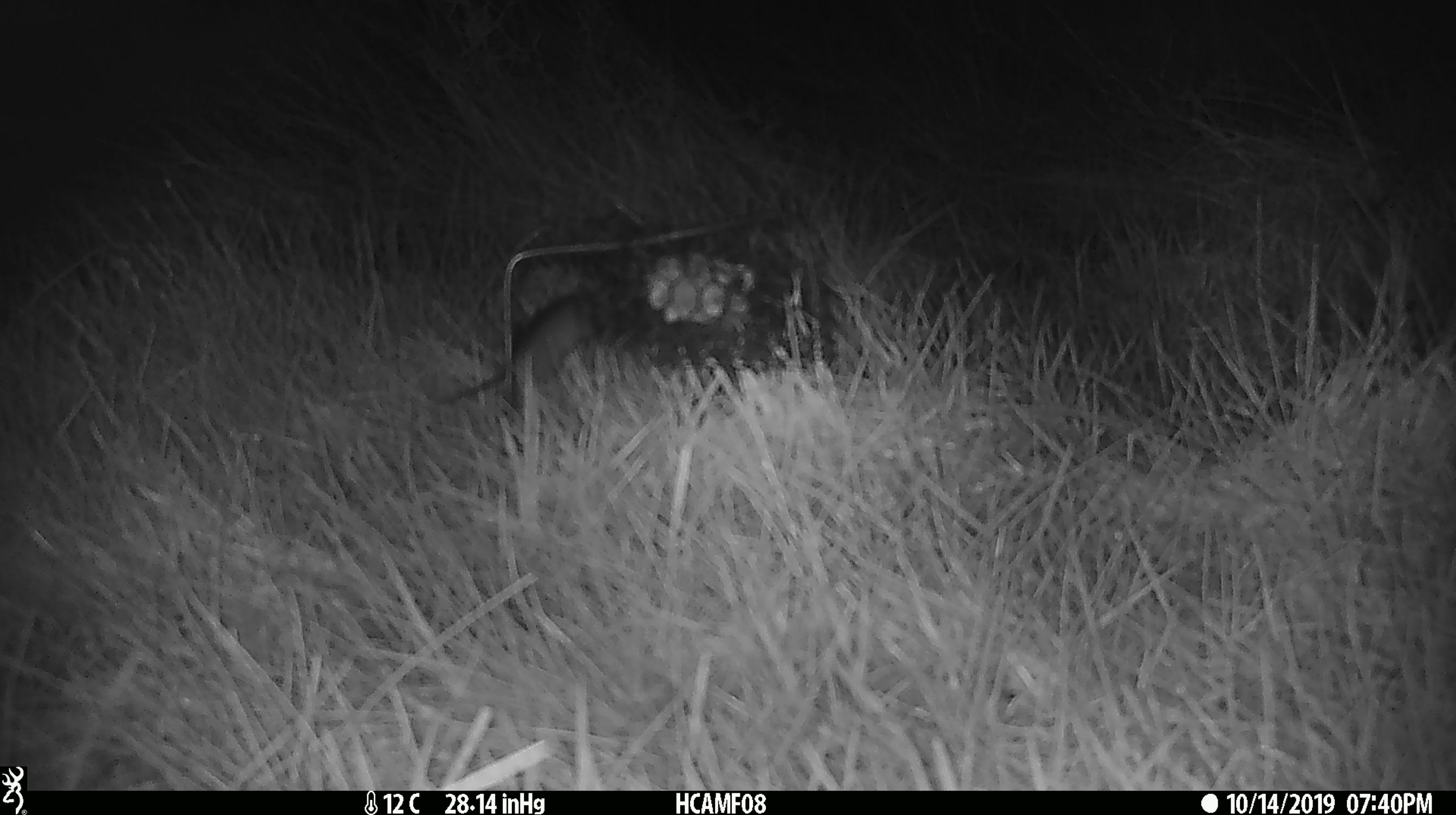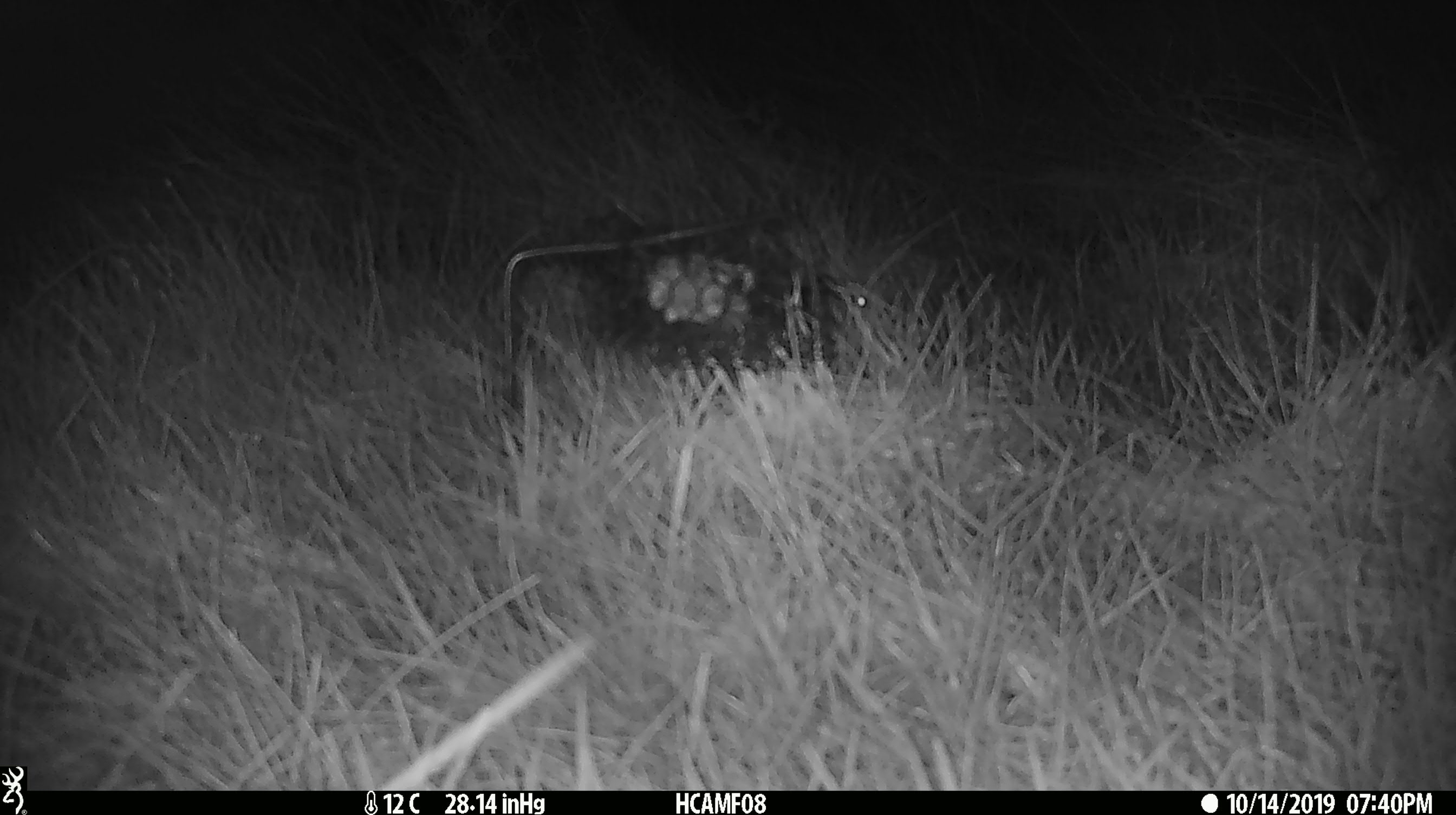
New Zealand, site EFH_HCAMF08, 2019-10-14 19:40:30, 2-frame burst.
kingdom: Animalia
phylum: Chordata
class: Mammalia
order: Rodentia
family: Muridae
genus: Mus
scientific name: Mus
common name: mouse